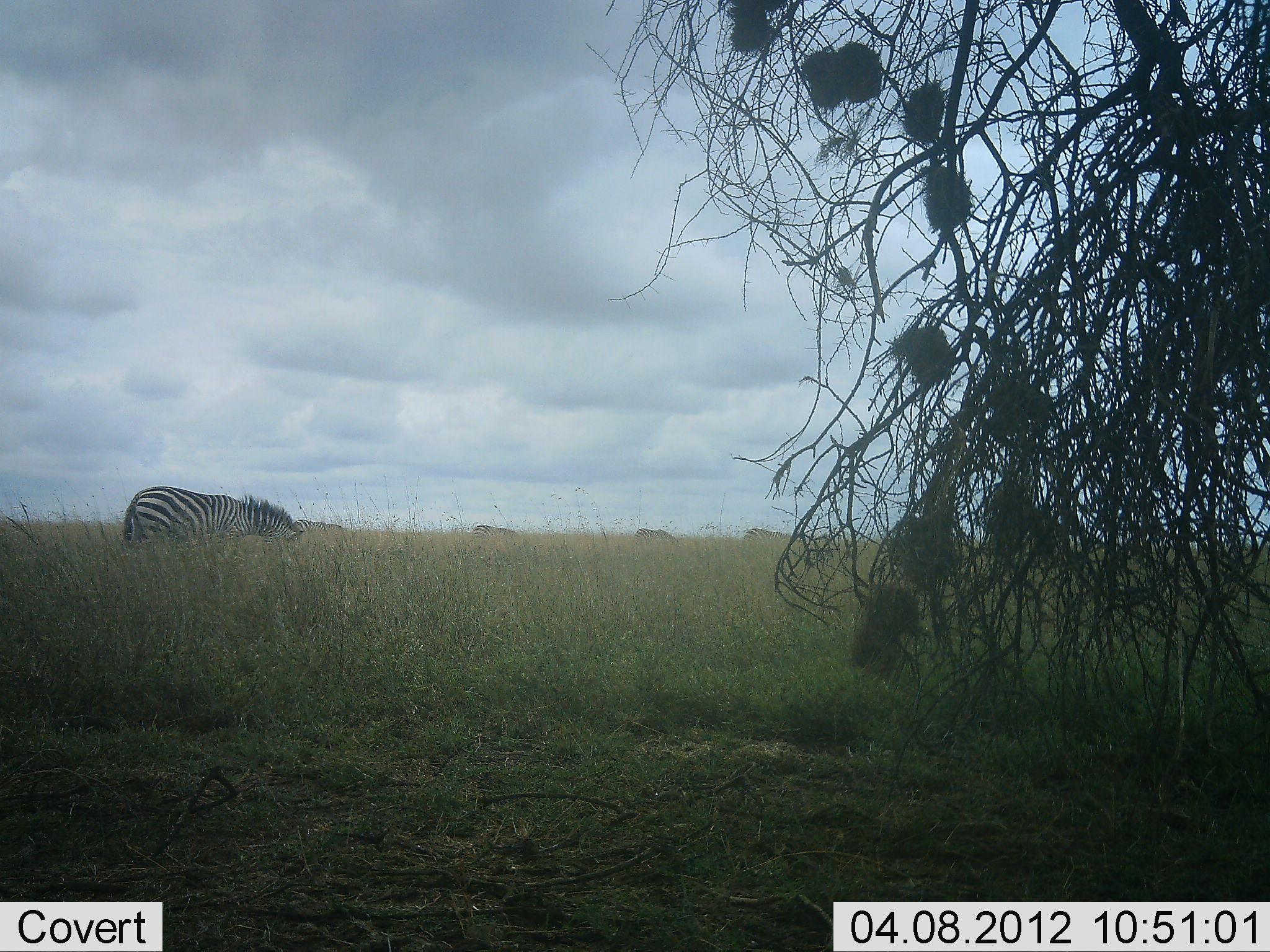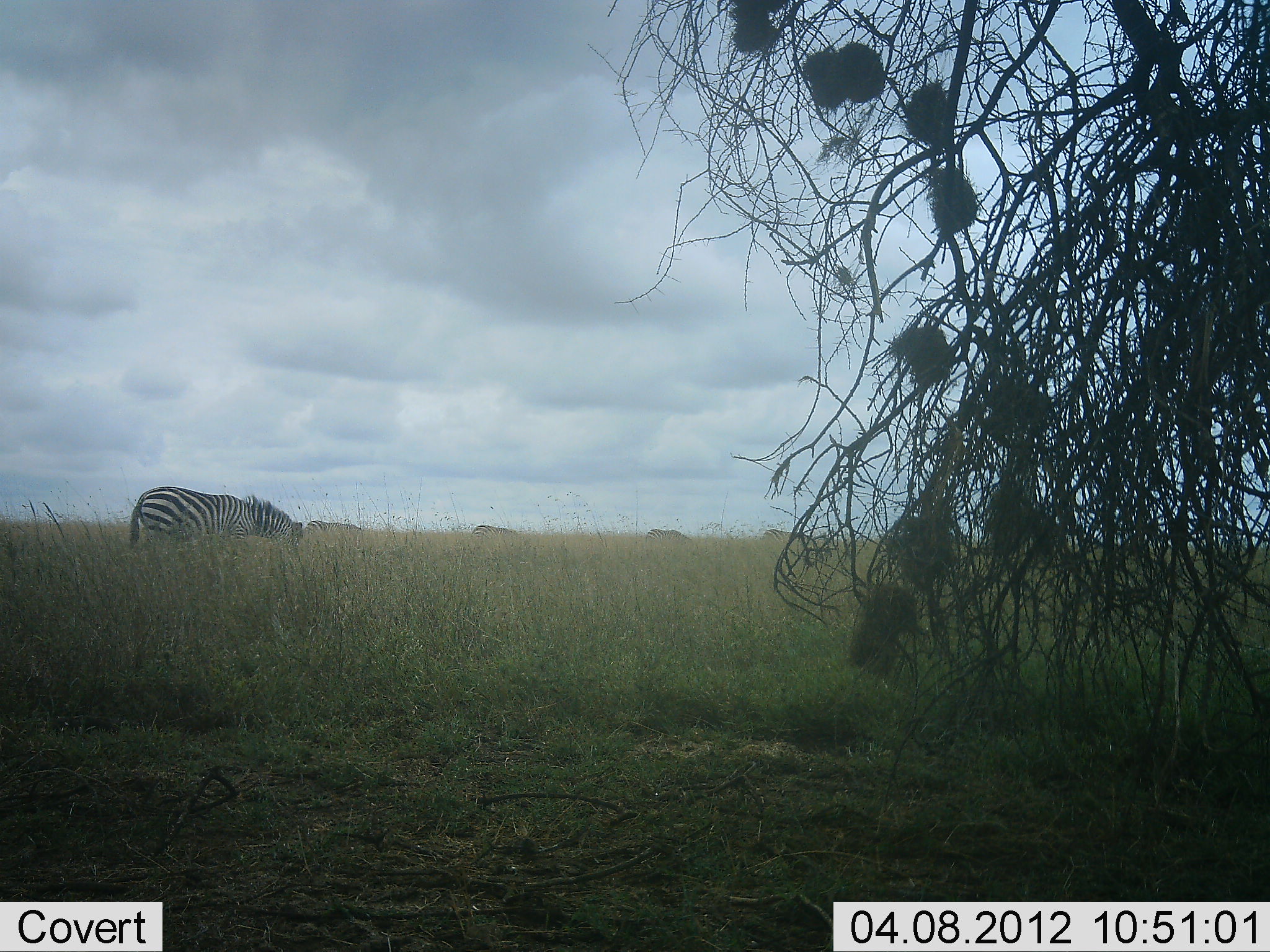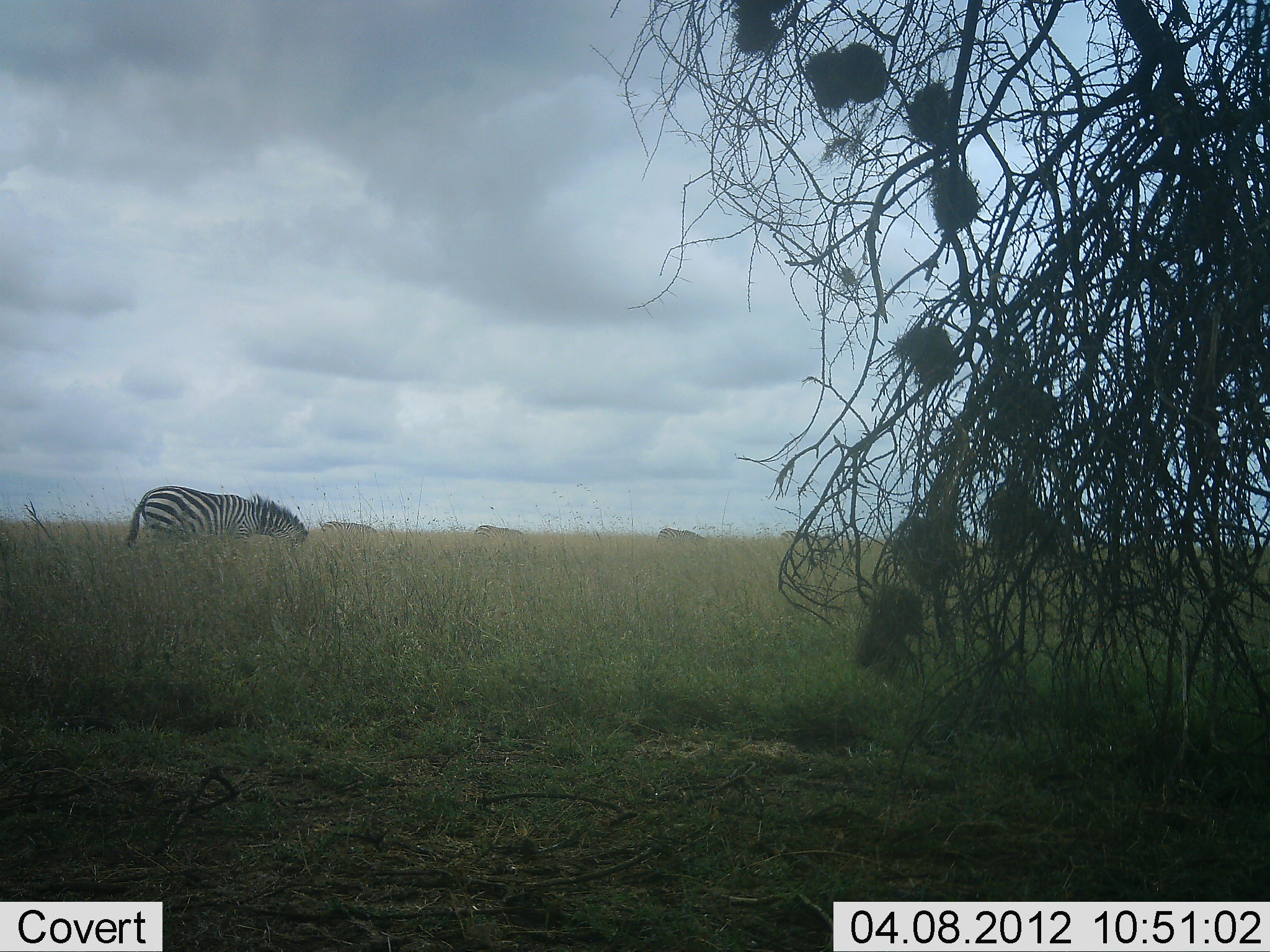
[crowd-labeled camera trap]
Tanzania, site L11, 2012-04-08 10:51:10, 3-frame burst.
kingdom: Animalia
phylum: Chordata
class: Mammalia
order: Perissodactyla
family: Equidae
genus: Equus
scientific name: Equus quagga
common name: plains zebra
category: zebra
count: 5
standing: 33%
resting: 0%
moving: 28%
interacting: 0%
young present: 0%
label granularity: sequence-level